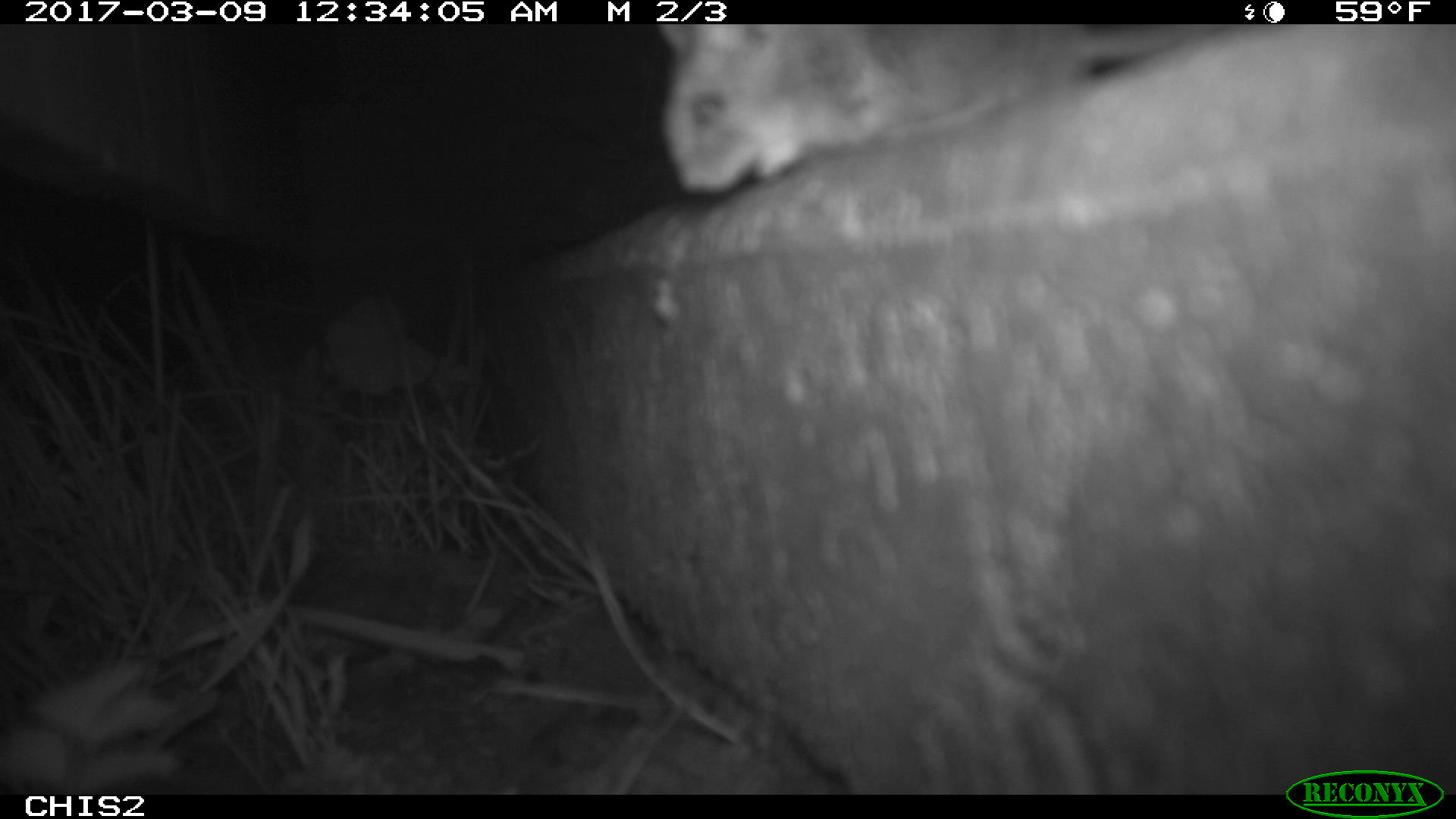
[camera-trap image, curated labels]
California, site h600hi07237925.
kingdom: Animalia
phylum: Chordata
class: Mammalia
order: Rodentia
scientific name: Rodentia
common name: rodent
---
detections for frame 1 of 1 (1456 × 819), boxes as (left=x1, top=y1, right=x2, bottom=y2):
rodent: (left=661, top=24, right=1216, bottom=194)